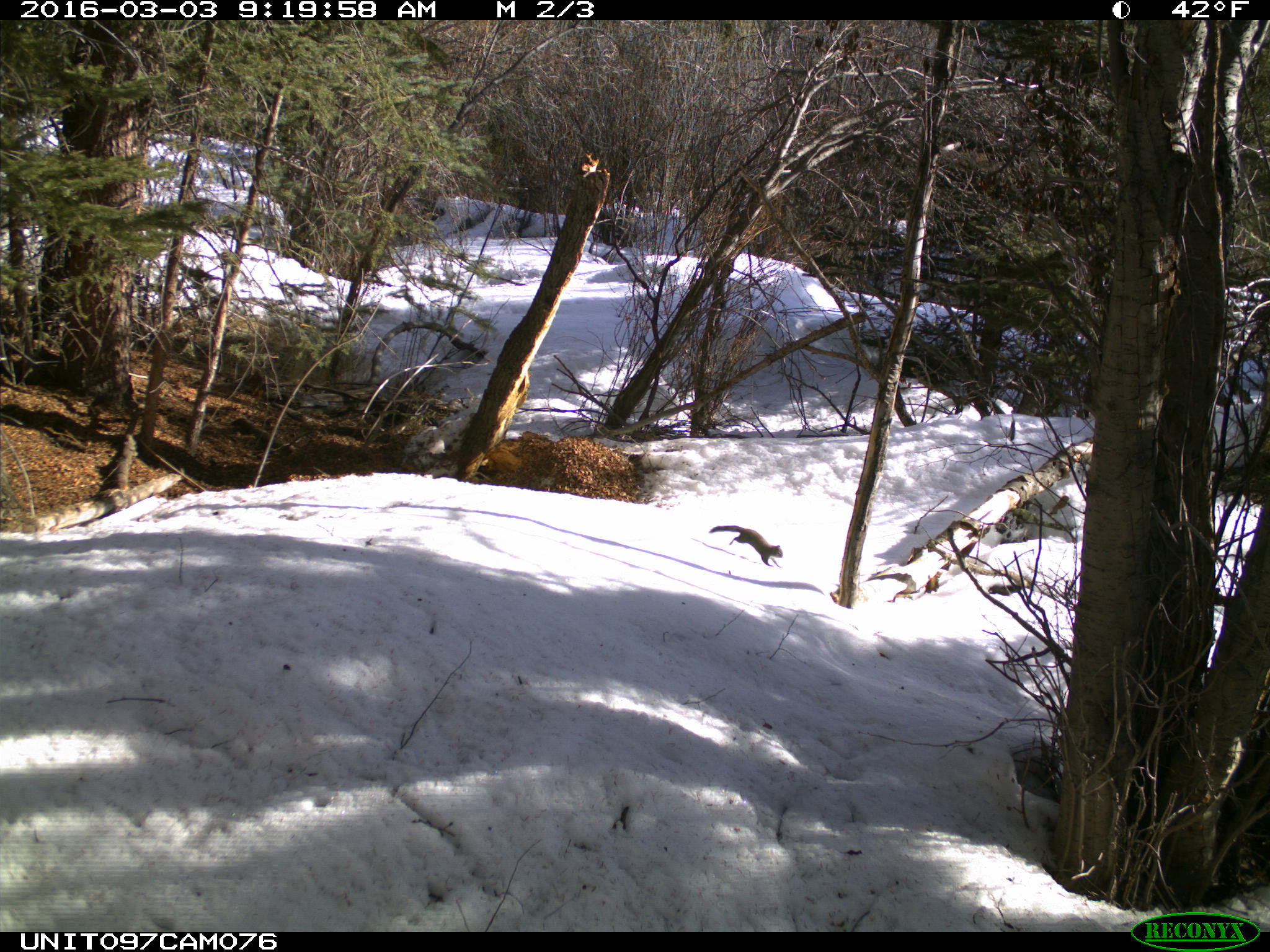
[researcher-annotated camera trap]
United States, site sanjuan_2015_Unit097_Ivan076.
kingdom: Animalia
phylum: Chordata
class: Mammalia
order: Rodentia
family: Sciuridae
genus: Tamiasciurus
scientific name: Tamiasciurus hudsonicus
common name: american red squirrel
Tamiasciurus hudsonicus (american red squirrel).